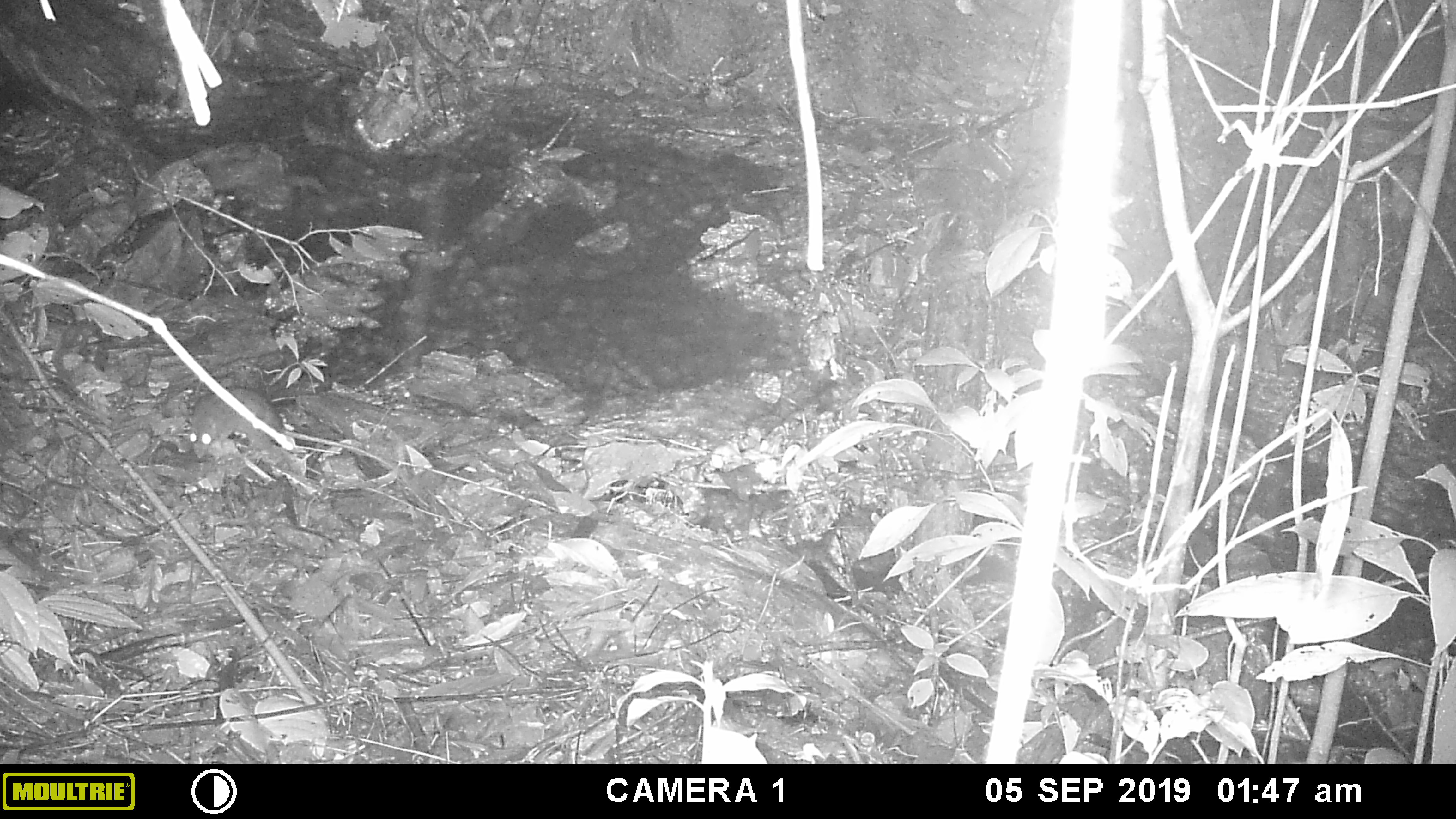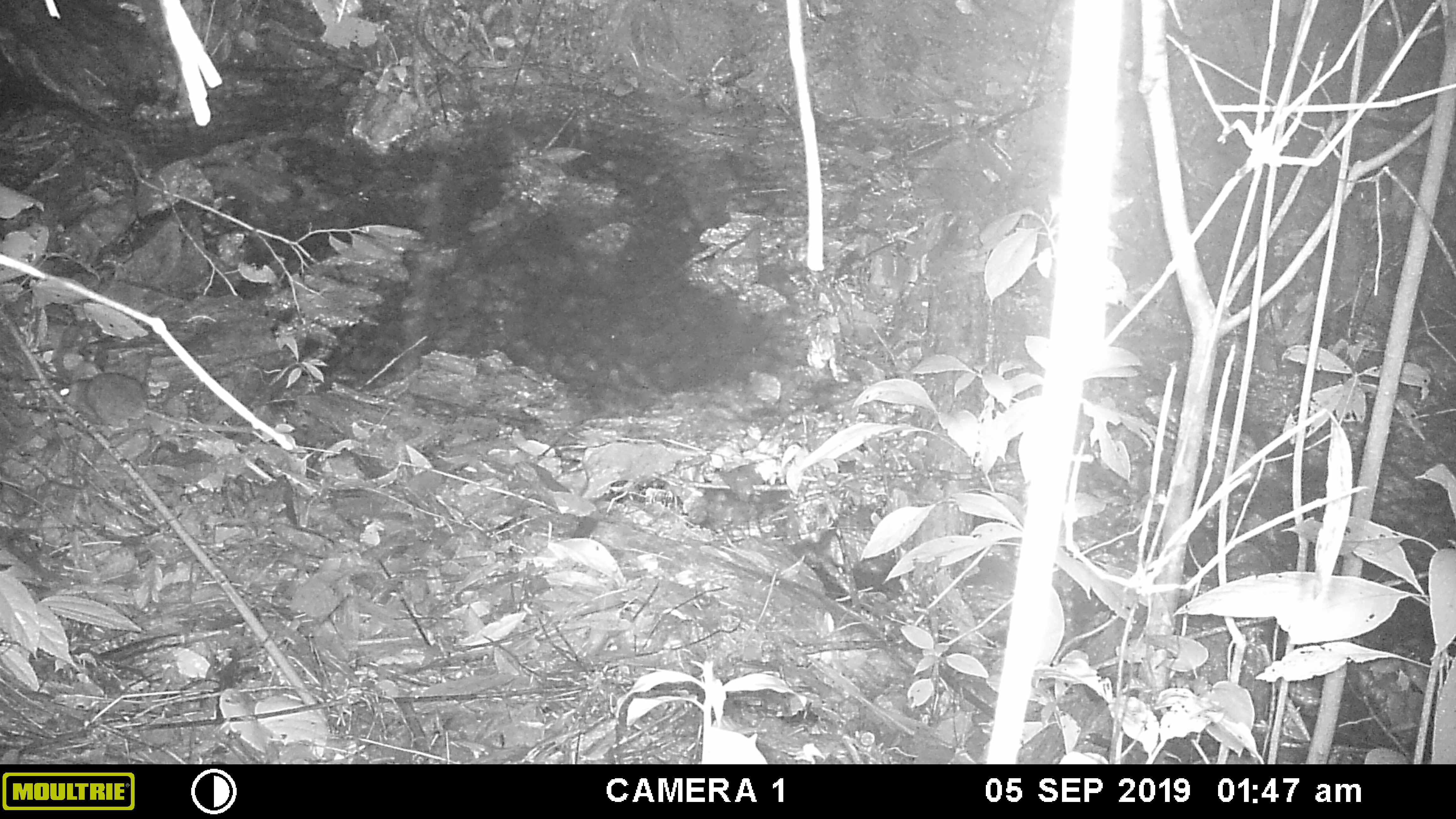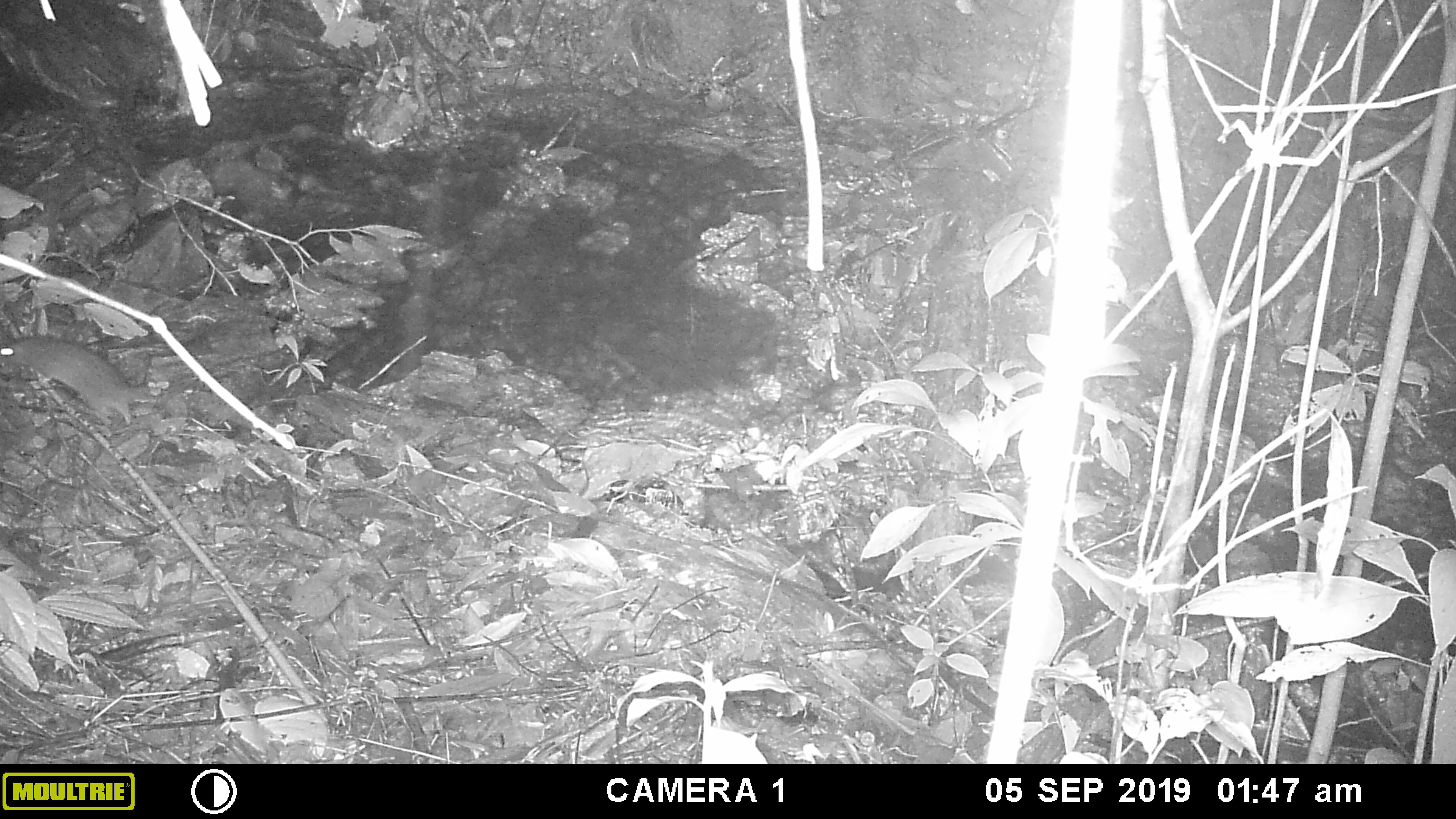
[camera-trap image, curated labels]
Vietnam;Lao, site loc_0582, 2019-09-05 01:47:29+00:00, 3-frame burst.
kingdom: Animalia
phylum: Chordata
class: Mammalia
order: Rodentia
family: Muridae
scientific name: Muridae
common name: old-world mice and rats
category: unidentified murid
Unidentified murid (old-world mice and rats) (Muridae). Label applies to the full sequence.